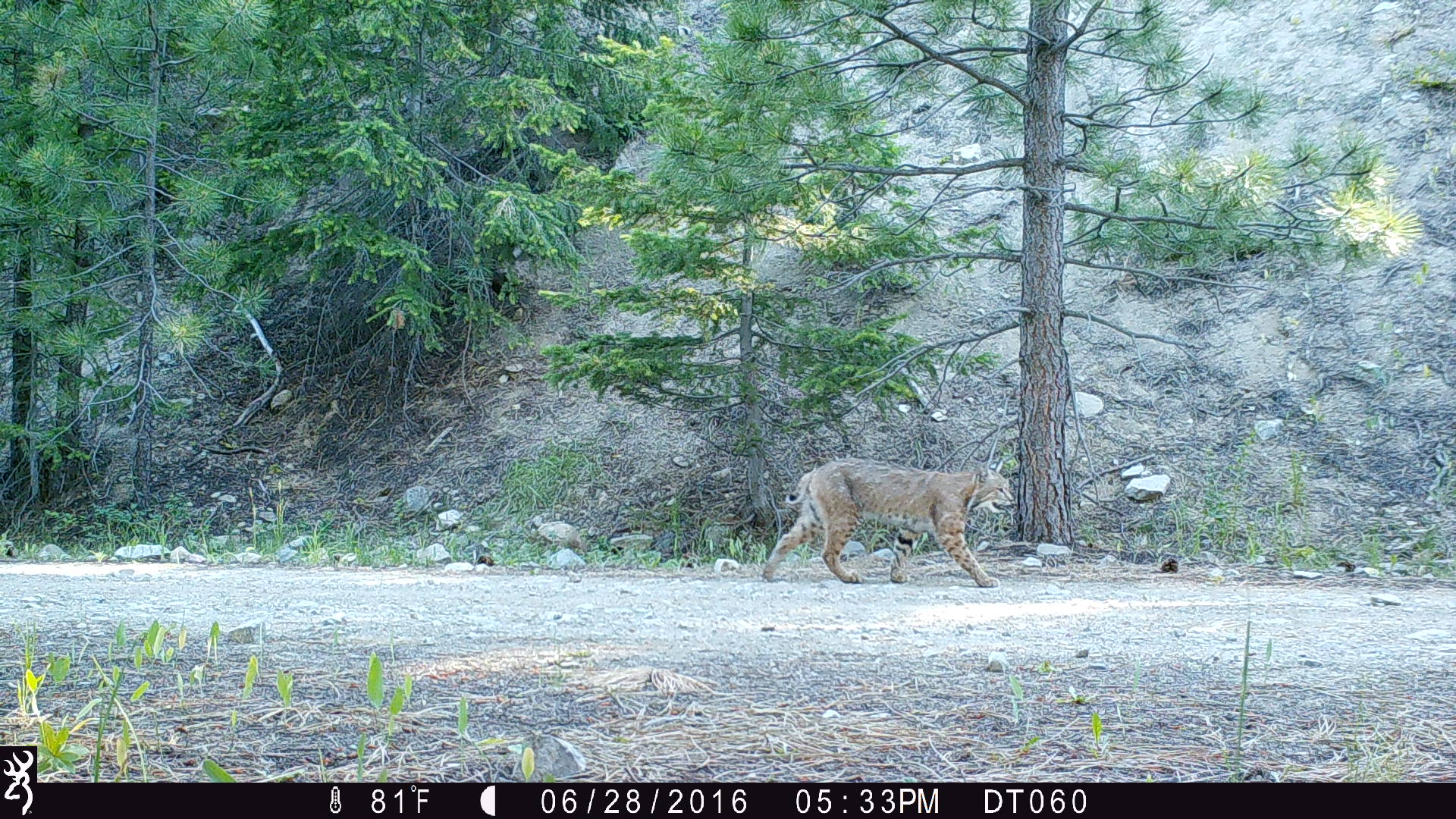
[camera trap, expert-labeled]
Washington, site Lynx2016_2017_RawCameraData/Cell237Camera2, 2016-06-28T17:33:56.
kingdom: Animalia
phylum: Chordata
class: Mammalia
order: Carnivora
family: Felidae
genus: Lynx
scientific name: Lynx rufus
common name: bobcat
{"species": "Lynx rufus (bobcat)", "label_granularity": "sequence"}